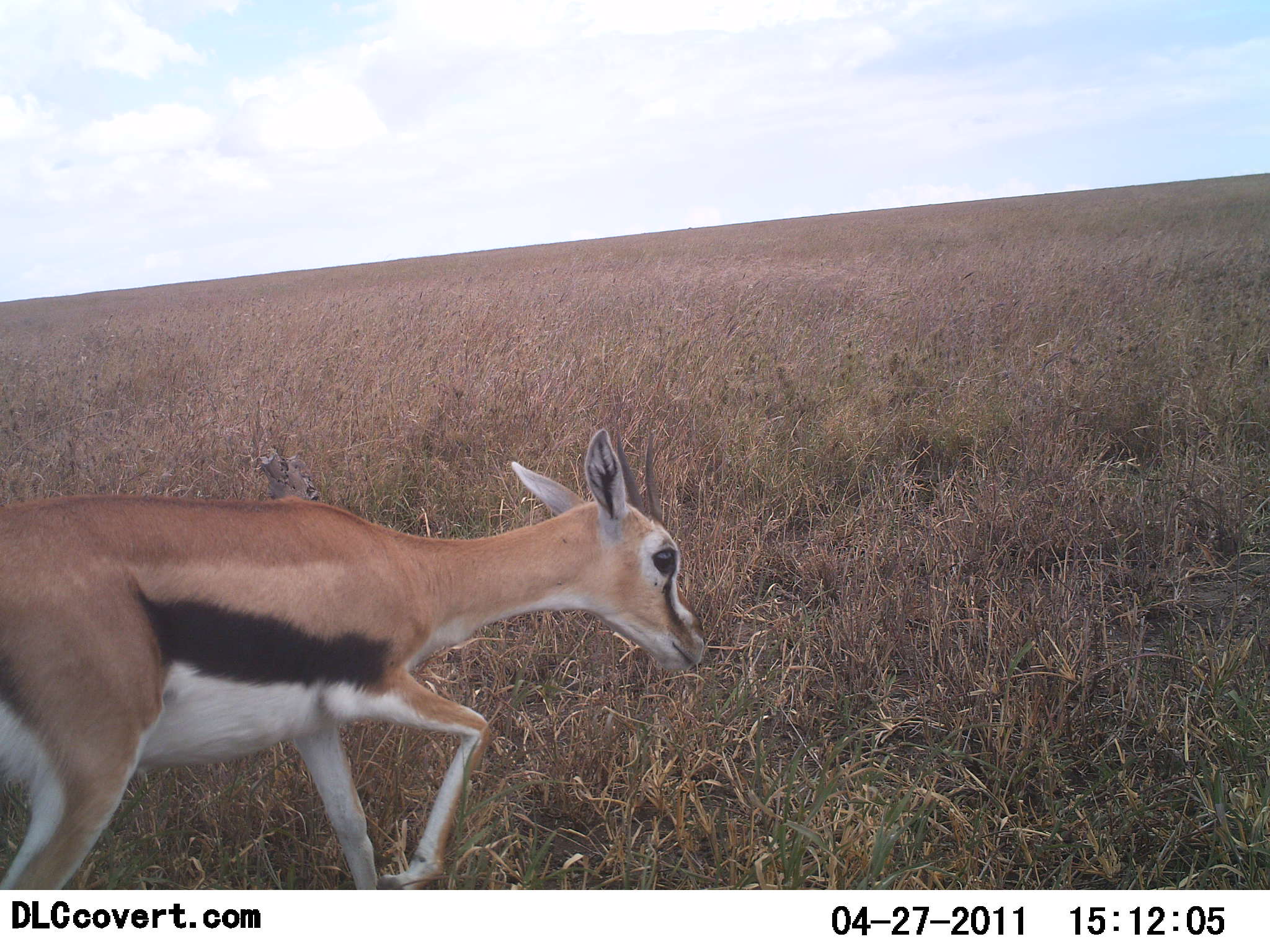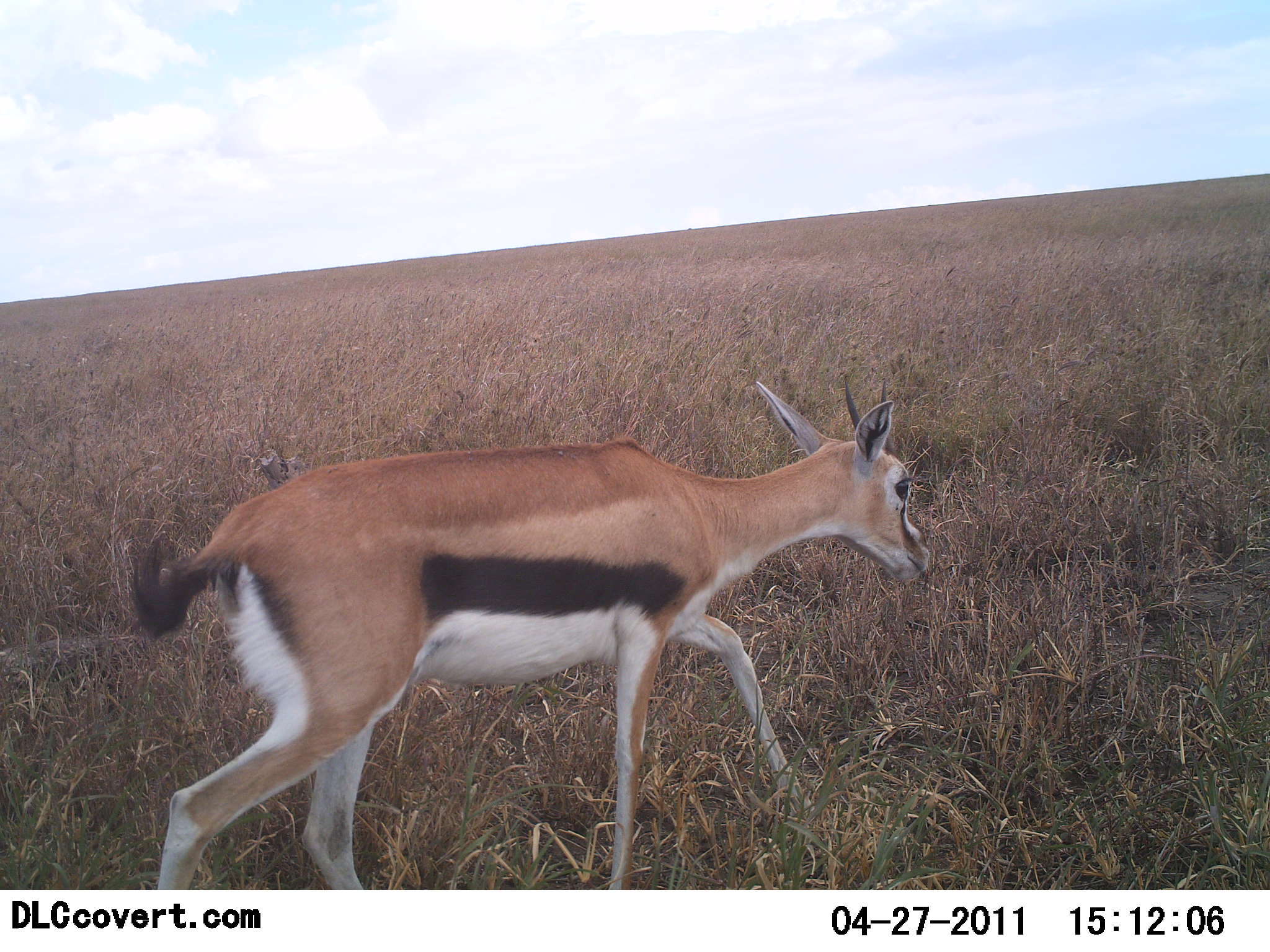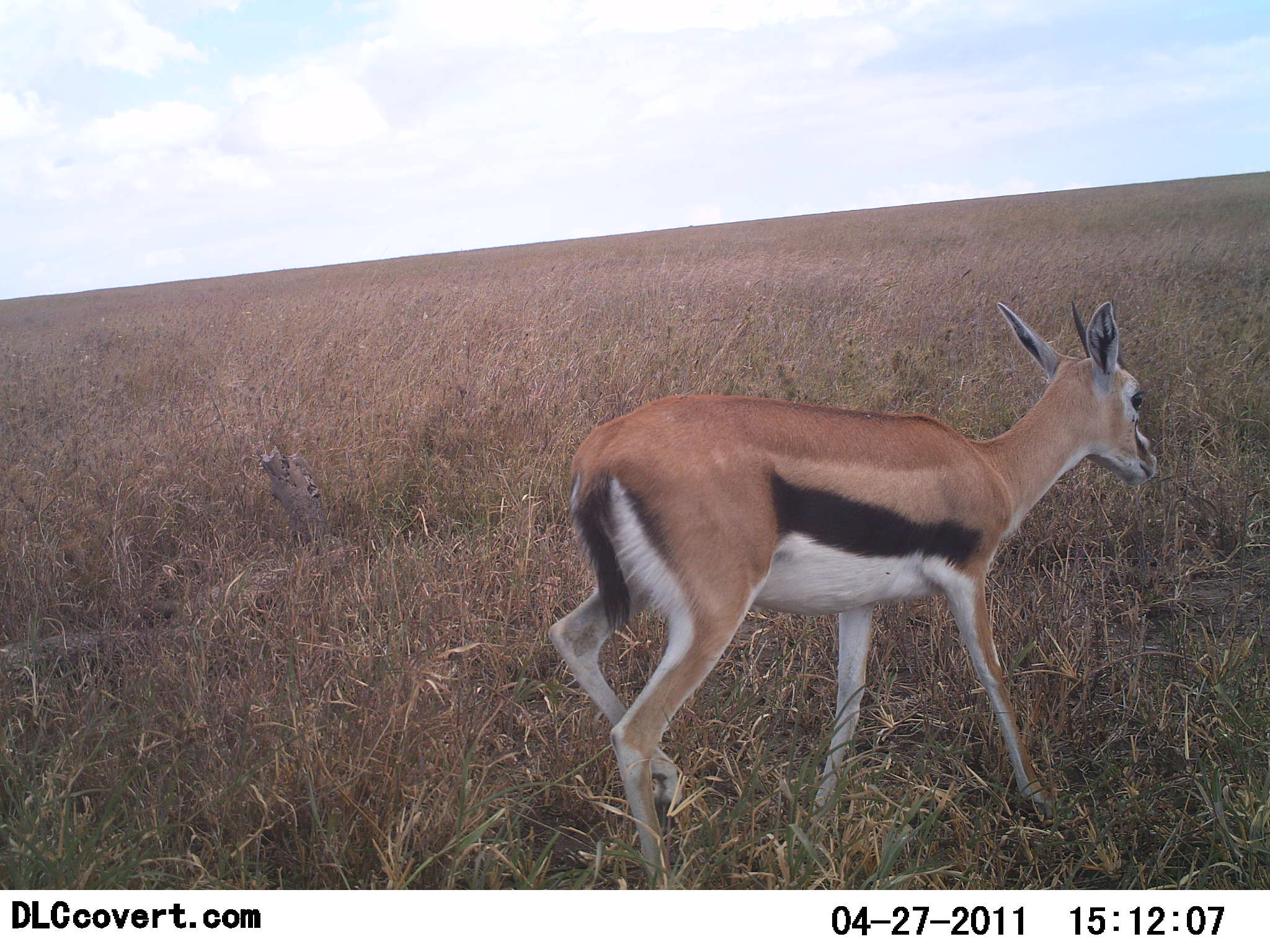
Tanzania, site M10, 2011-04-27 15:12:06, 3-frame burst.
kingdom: Animalia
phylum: Chordata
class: Mammalia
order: Artiodactyla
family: Bovidae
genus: Eudorcas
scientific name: Eudorcas thomsonii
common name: thomson's gazelle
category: gazellethomsons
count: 1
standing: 0%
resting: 0%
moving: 100%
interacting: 0%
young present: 0%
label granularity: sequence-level